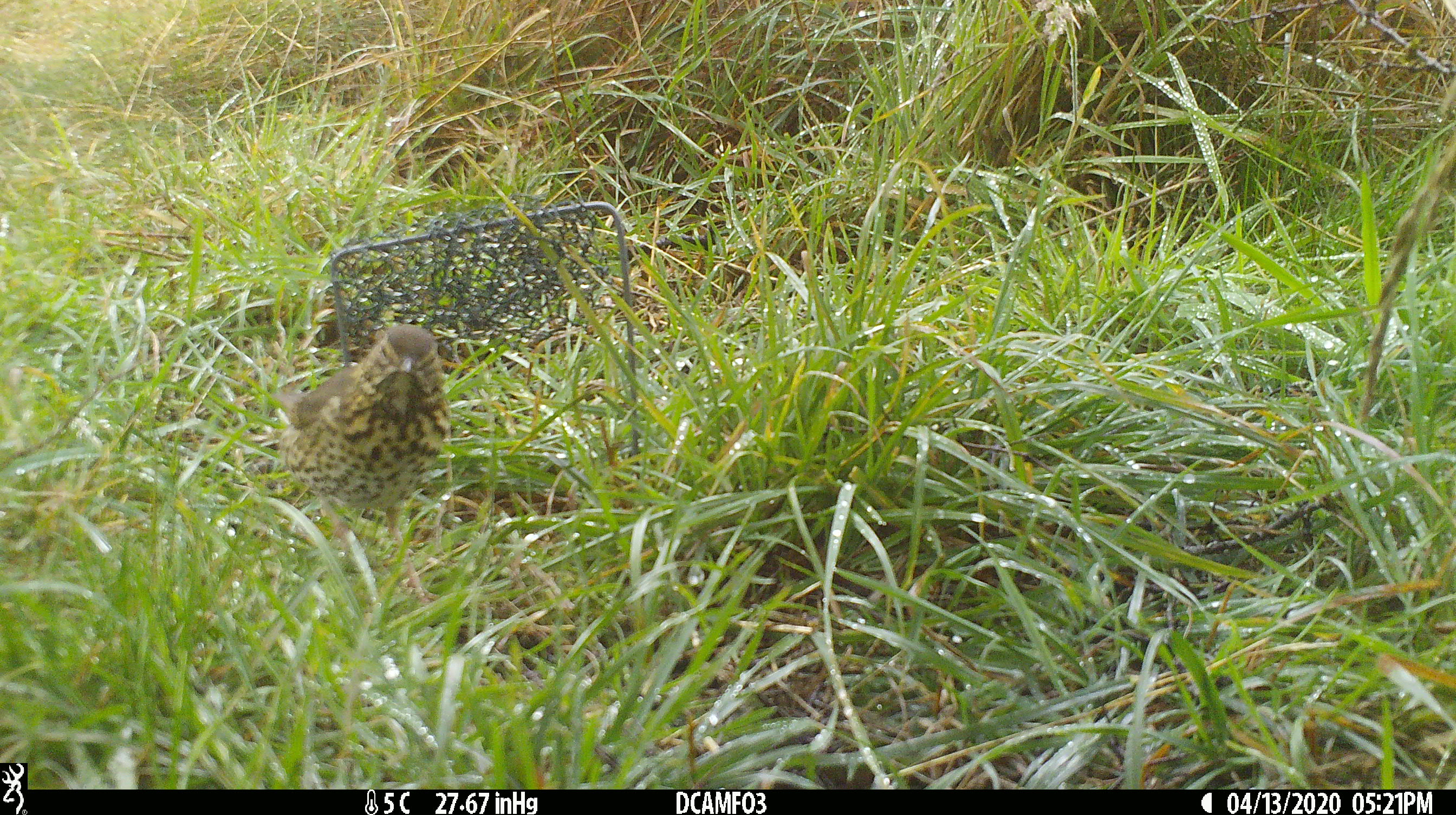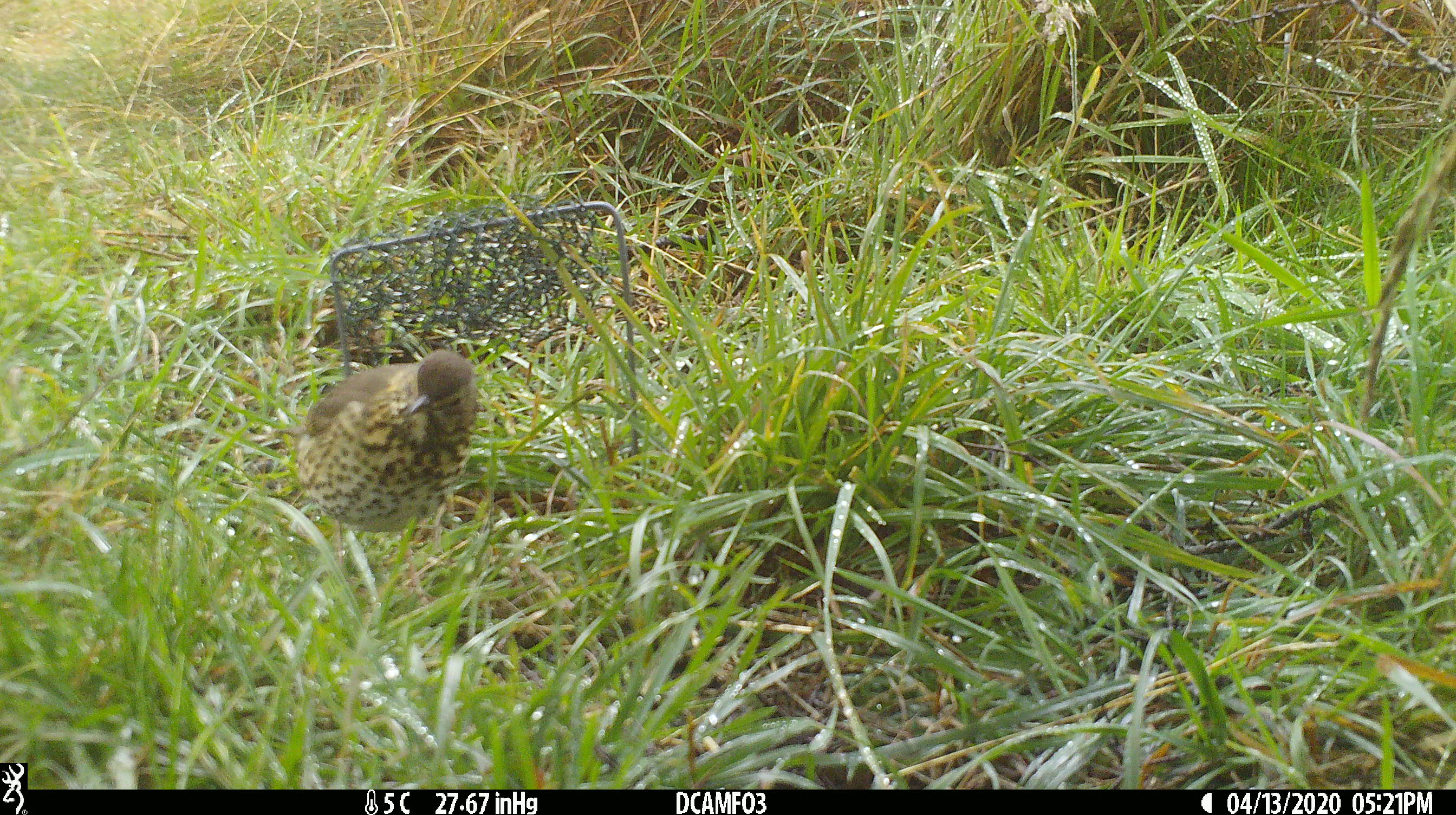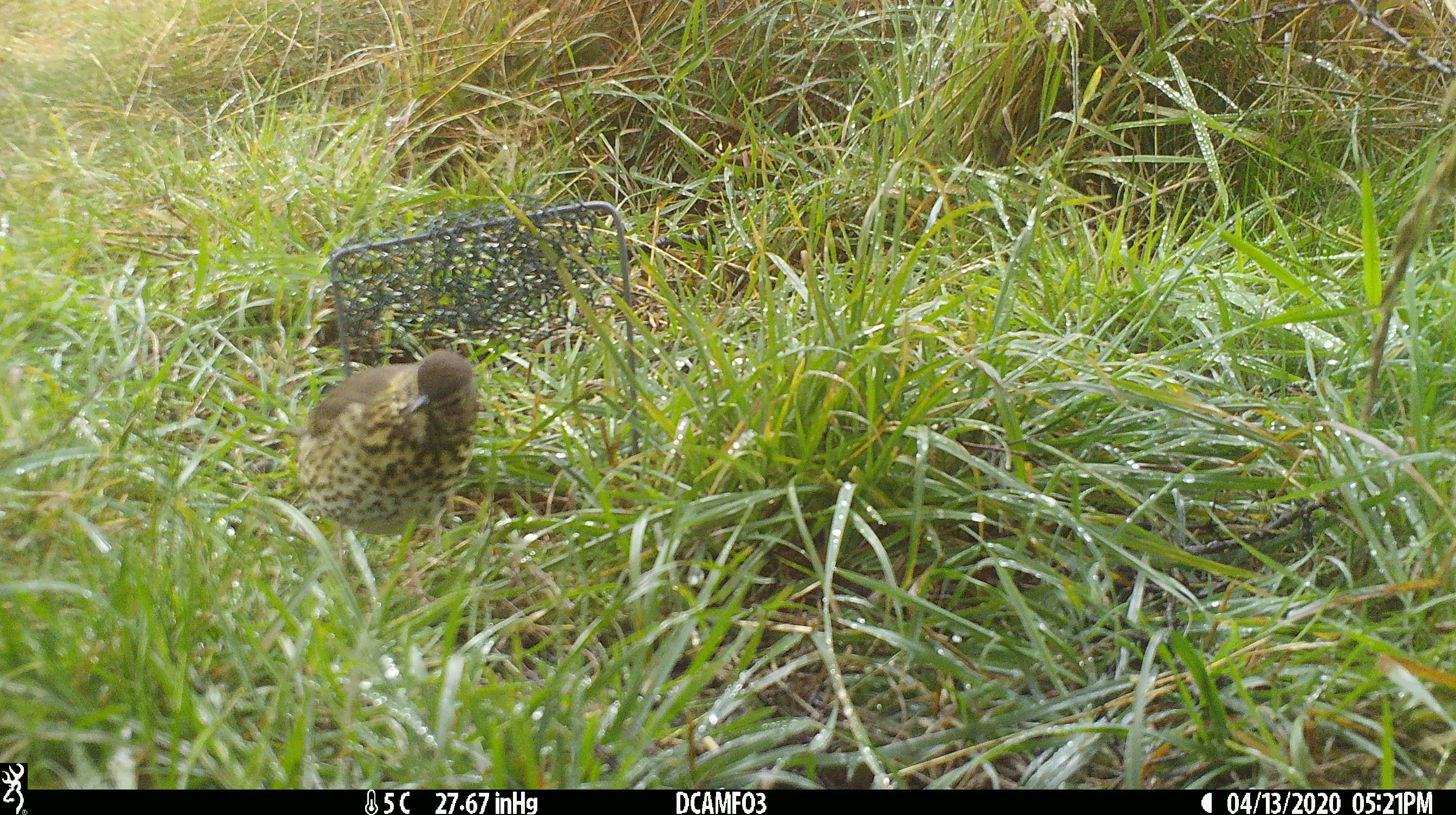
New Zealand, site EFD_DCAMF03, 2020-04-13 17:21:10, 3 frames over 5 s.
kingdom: Animalia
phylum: Chordata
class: Aves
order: Passeriformes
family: Turdidae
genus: Turdus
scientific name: Turdus philomelos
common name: song thrush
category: thrush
Thrush (song thrush) (Turdus philomelos).